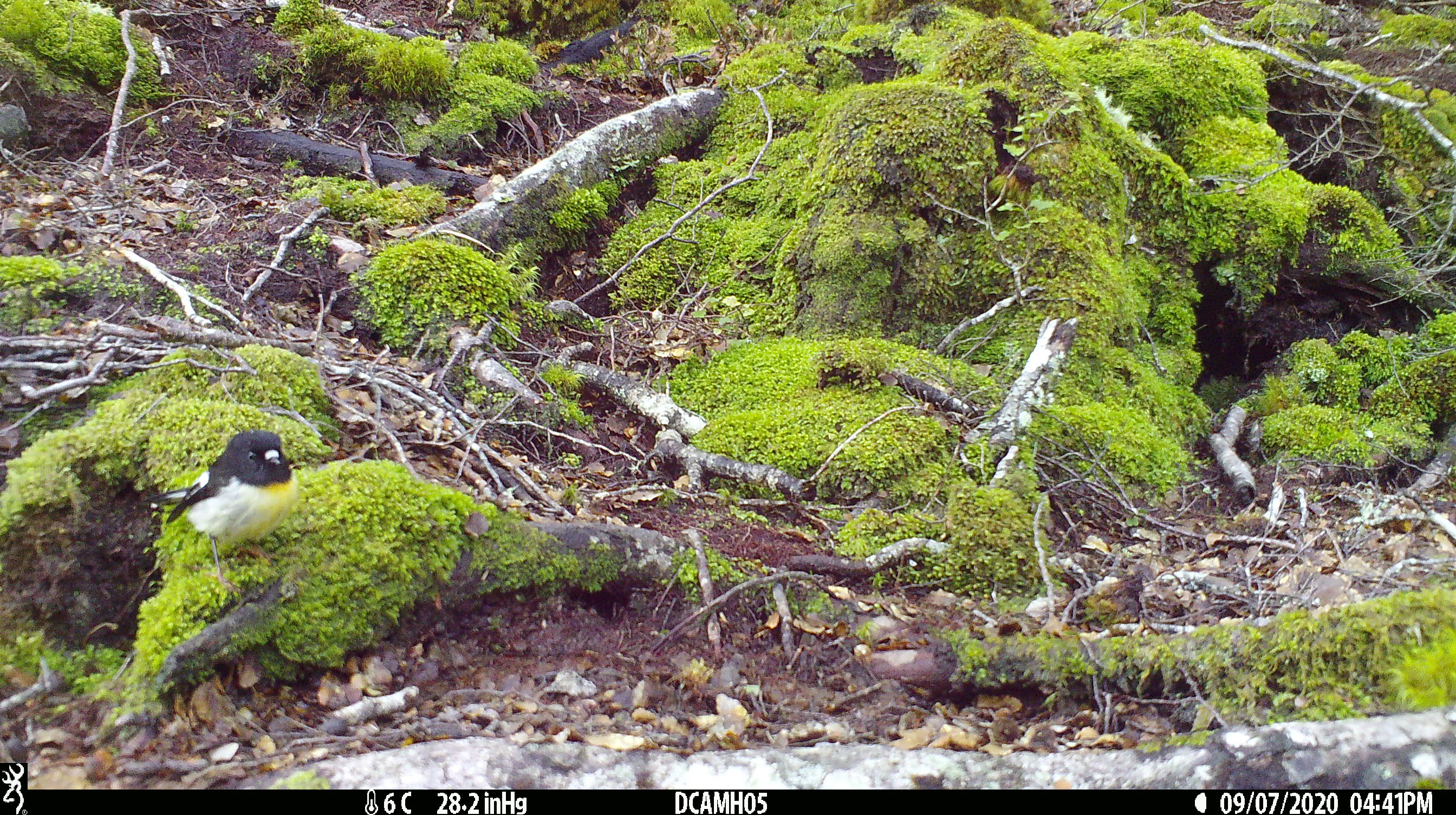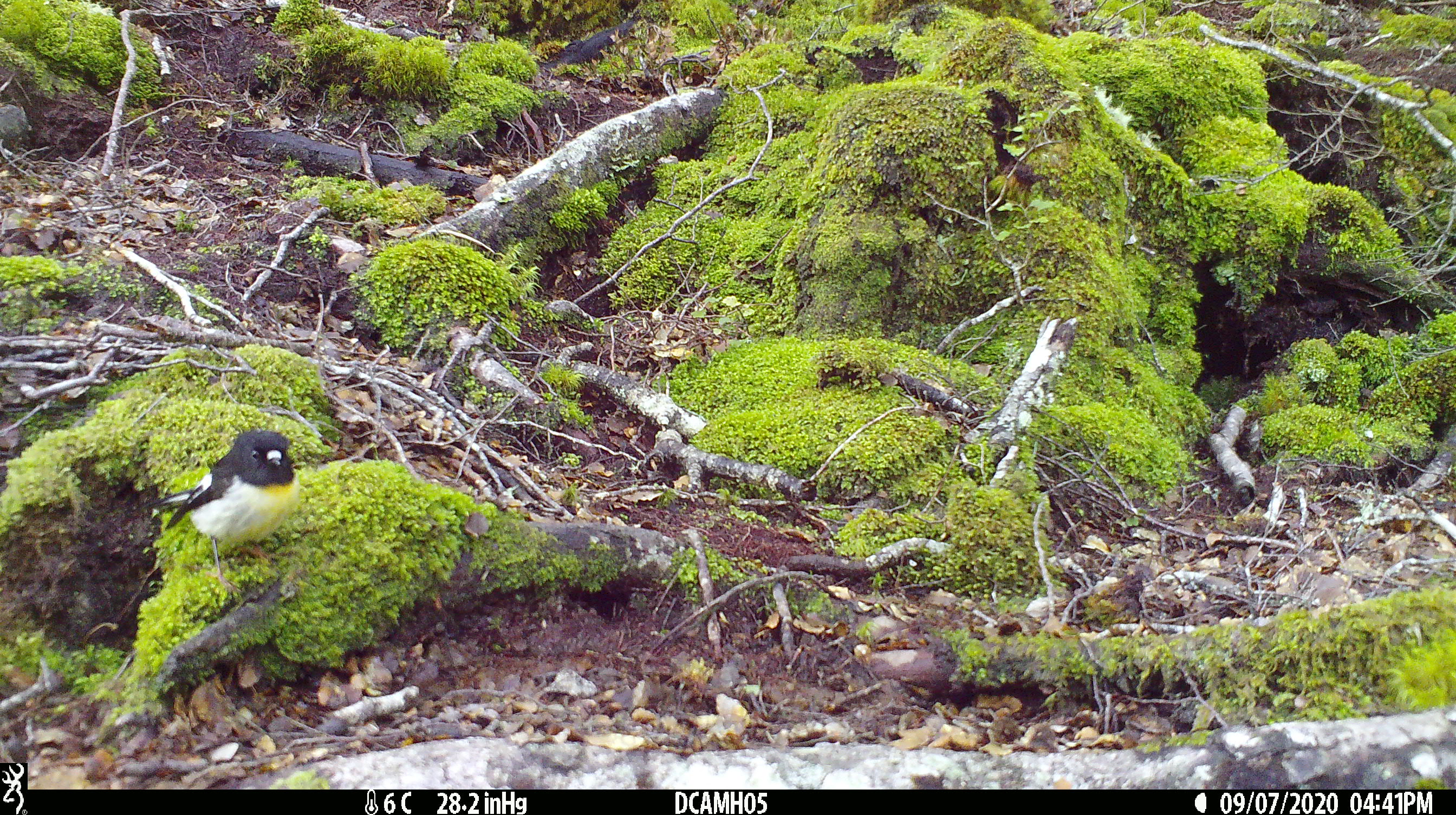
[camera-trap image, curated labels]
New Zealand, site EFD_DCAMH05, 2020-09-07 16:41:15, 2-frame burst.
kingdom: Animalia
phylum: Chordata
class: Aves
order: Passeriformes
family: Petroicidae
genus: Petroica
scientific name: Petroica macrocephala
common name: tomtit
Tomtit (Petroica macrocephala).